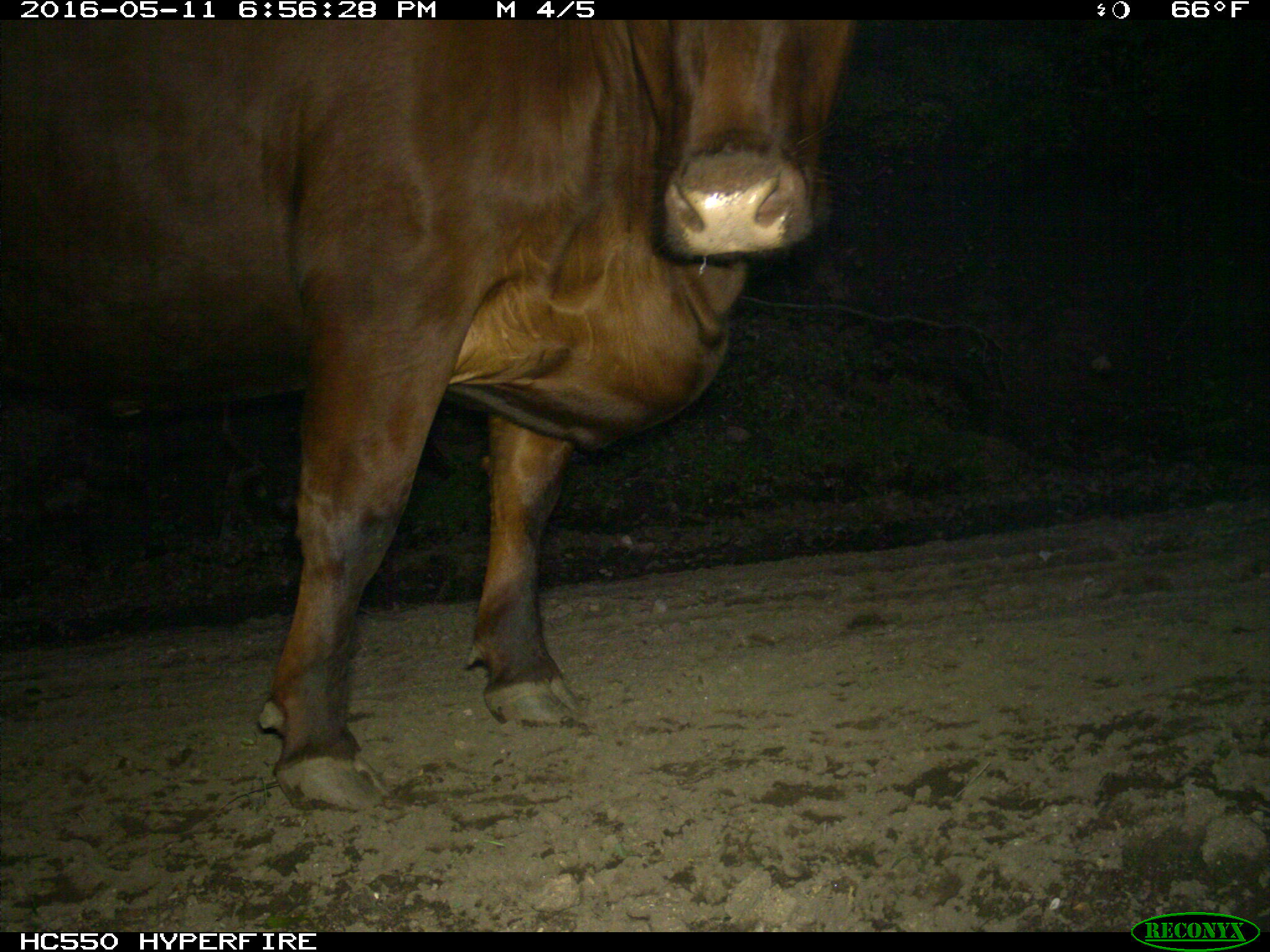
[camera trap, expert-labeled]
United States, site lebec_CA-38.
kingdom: Animalia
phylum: Chordata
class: Mammalia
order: Artiodactyla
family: Bovidae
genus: Bos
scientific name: Bos taurus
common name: domestic cow